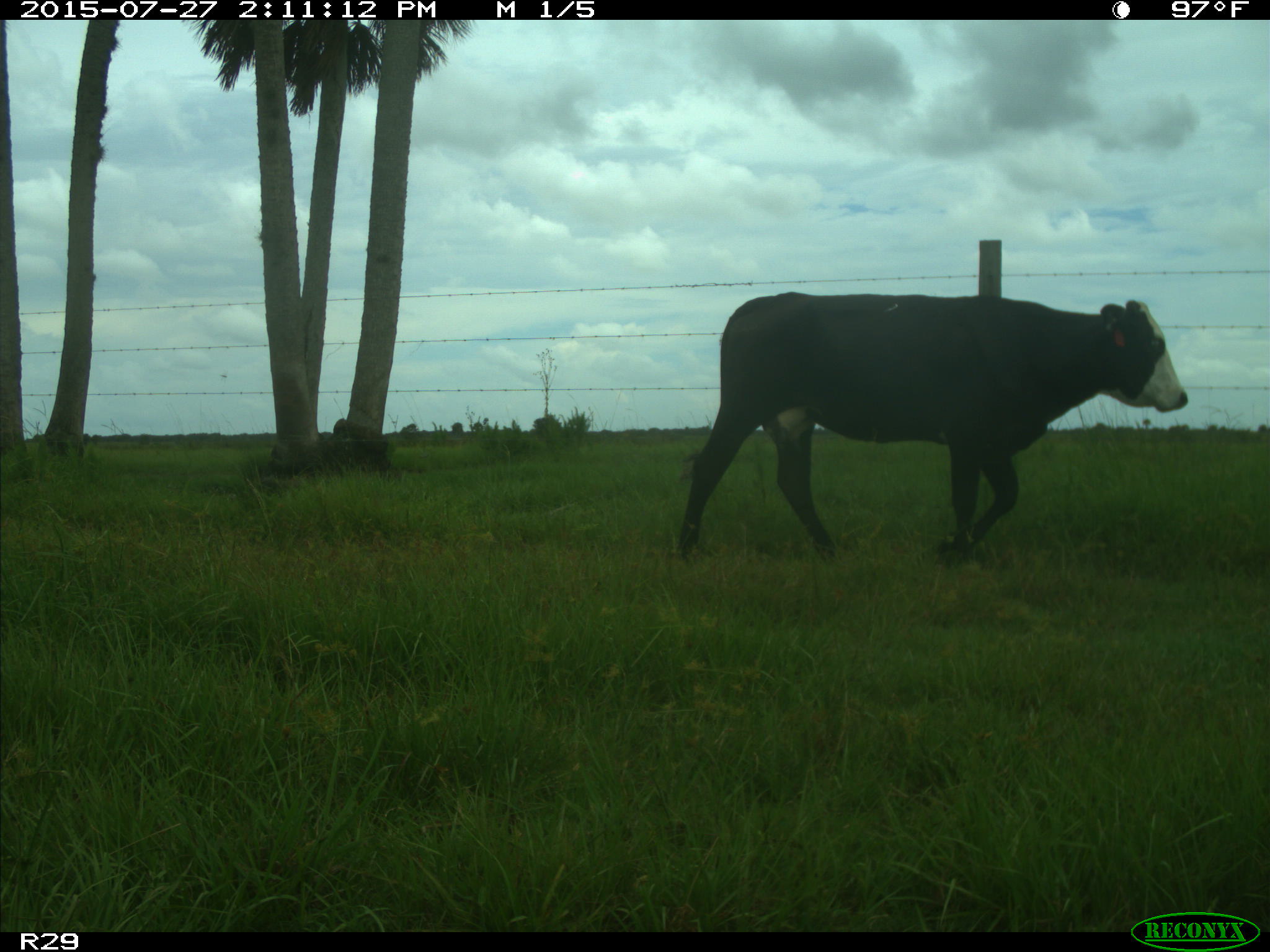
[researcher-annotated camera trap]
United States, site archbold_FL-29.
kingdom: Animalia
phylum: Chordata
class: Mammalia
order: Artiodactyla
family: Bovidae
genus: Bos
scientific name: Bos taurus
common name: domestic cow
Bos taurus (domestic cow).